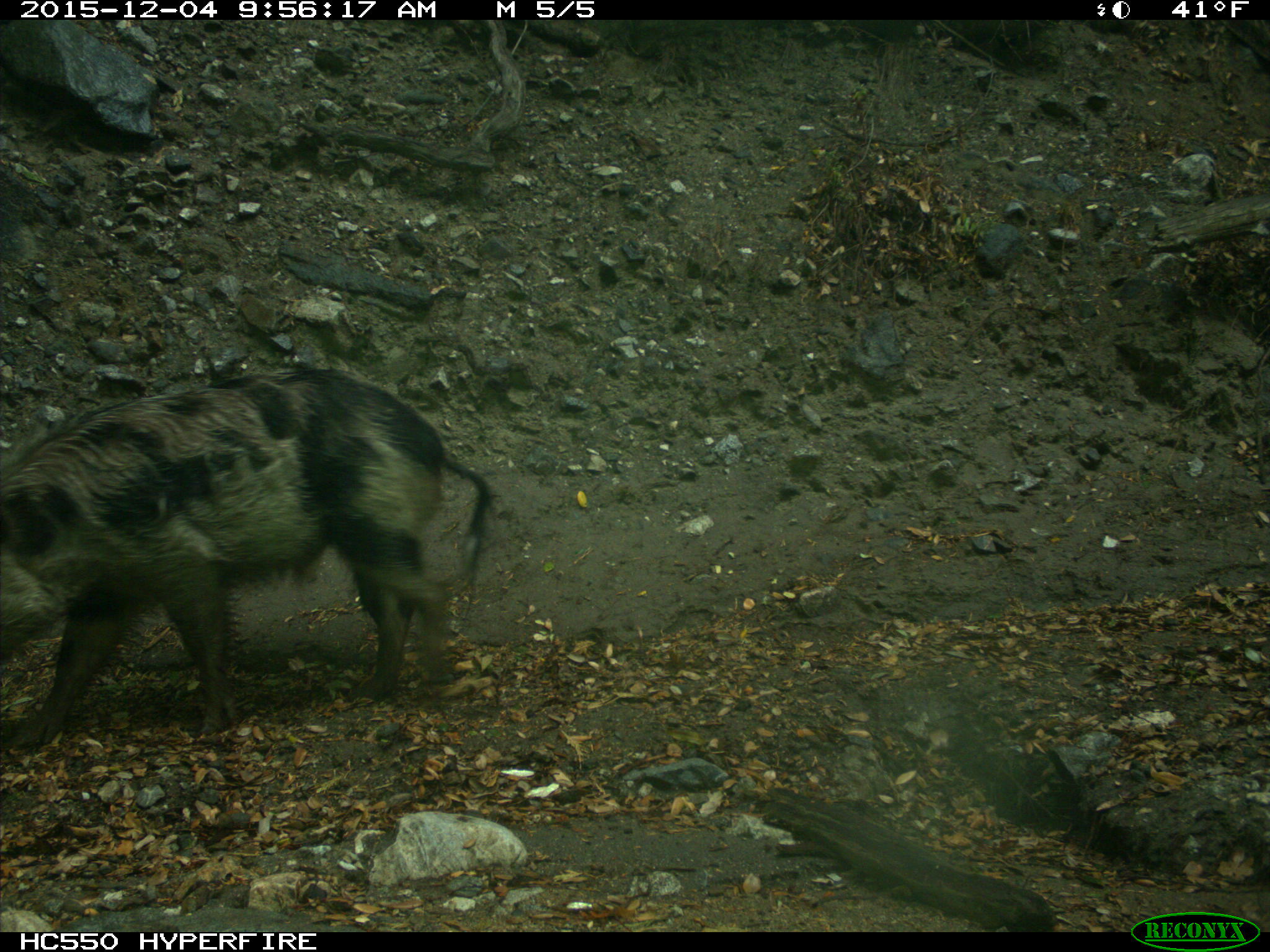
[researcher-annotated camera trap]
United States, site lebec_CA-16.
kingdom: Animalia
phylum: Chordata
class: Mammalia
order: Artiodactyla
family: Suidae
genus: Sus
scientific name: Sus scrofa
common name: wild boar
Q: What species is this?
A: Sus scrofa (wild boar).